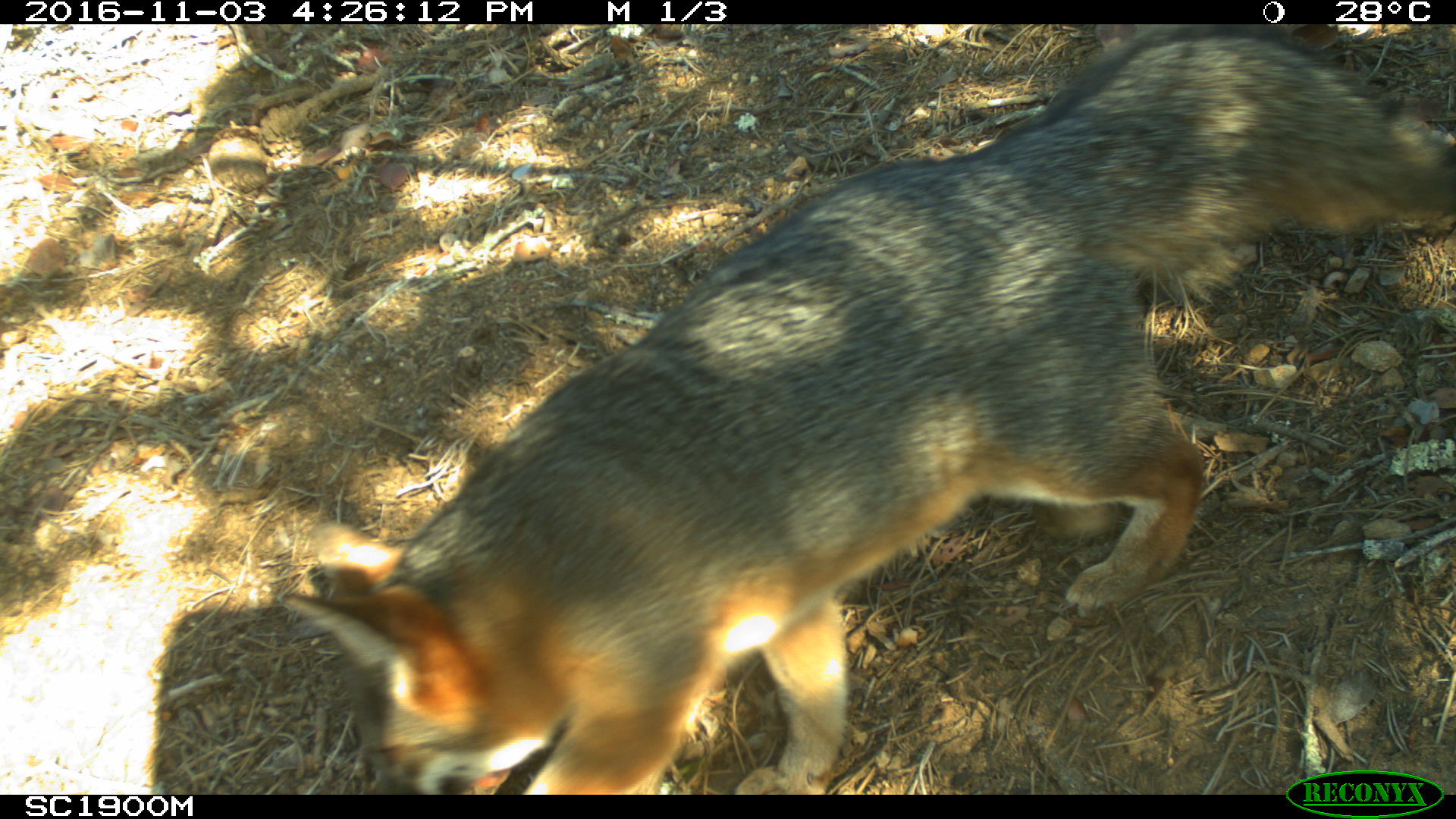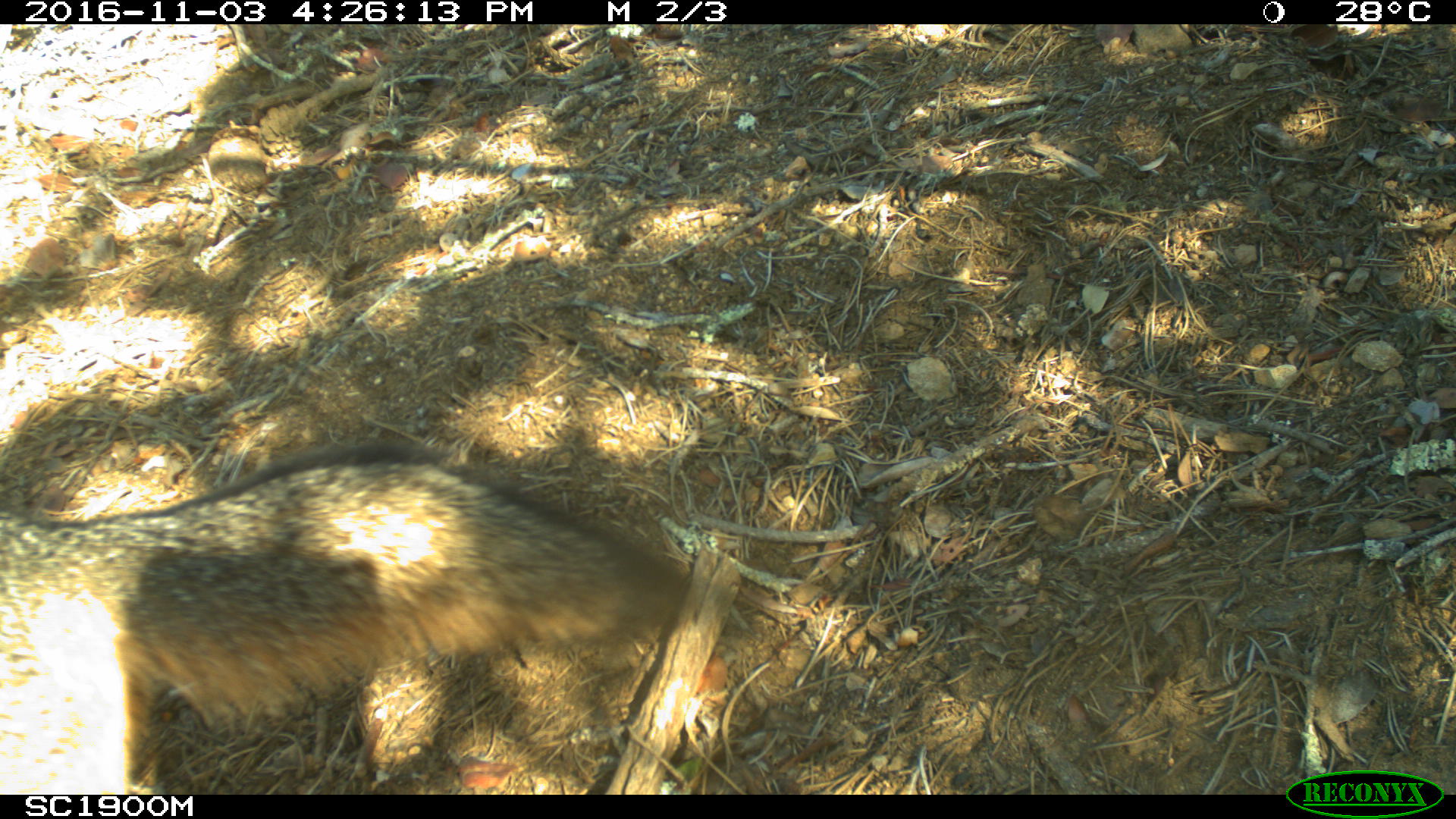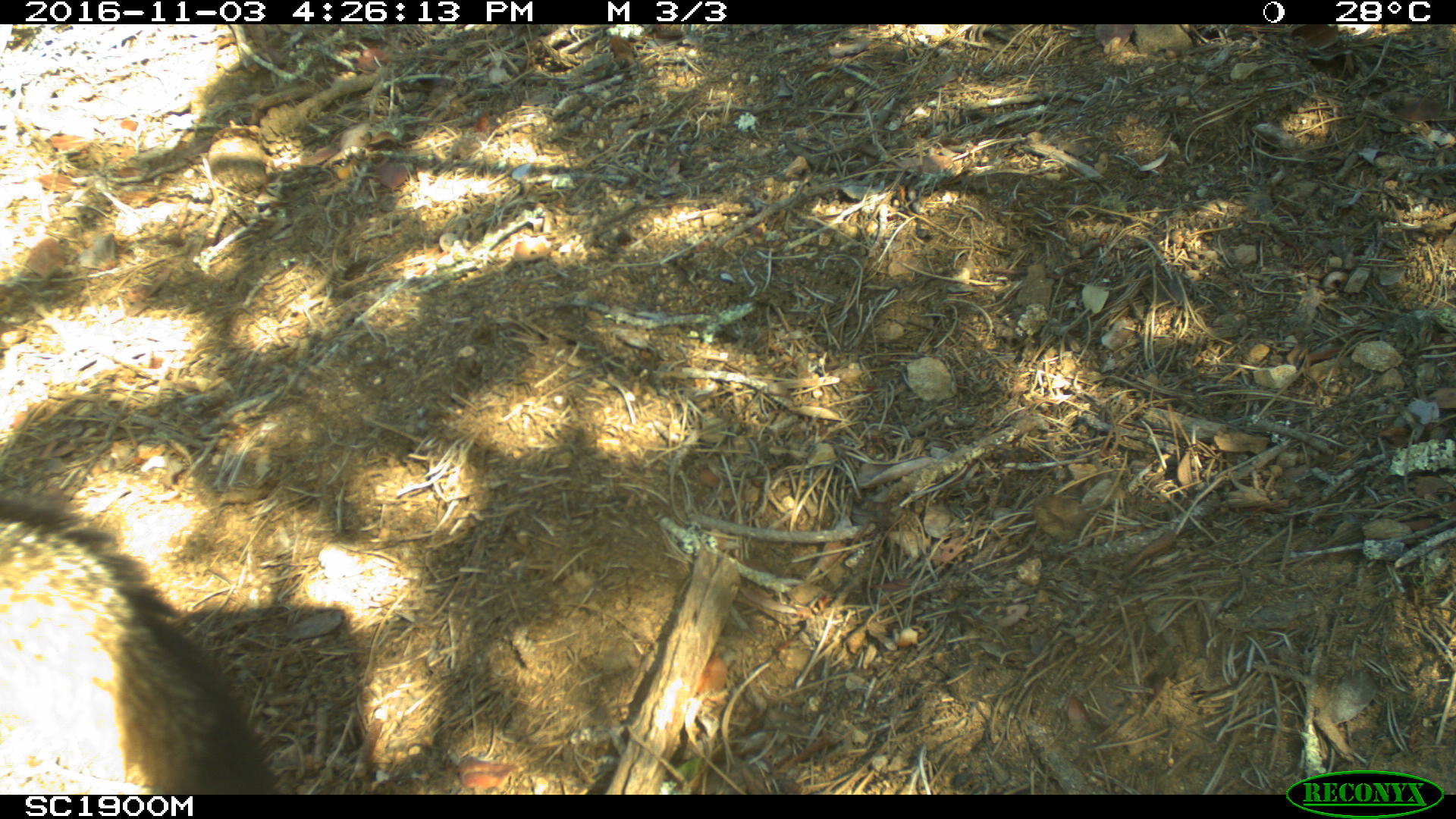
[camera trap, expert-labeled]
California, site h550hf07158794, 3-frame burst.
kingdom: Animalia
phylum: Chordata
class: Mammalia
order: Carnivora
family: Canidae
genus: Urocyon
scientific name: Urocyon littoralis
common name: island fox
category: fox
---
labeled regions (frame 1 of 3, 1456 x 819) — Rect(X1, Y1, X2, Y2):
fox: Rect(284, 20, 1452, 796)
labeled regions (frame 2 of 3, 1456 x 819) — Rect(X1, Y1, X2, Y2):
fox: Rect(0, 443, 686, 794)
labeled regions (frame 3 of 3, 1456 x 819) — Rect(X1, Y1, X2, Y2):
fox: Rect(0, 497, 273, 818)